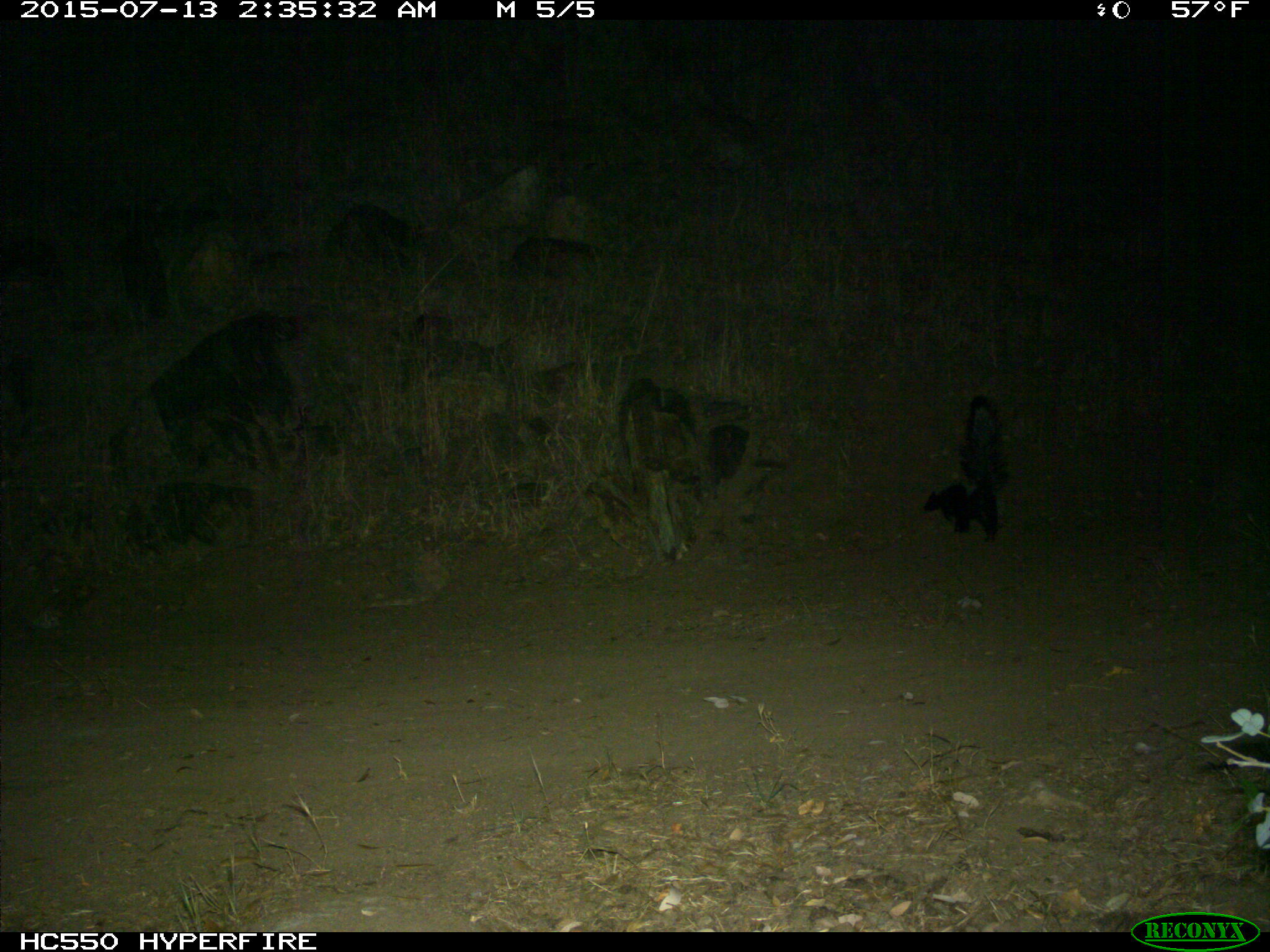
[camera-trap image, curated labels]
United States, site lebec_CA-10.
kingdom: Animalia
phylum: Chordata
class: Mammalia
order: Carnivora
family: Mephitidae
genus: Mephitis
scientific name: Mephitis mephitis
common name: striped skunk